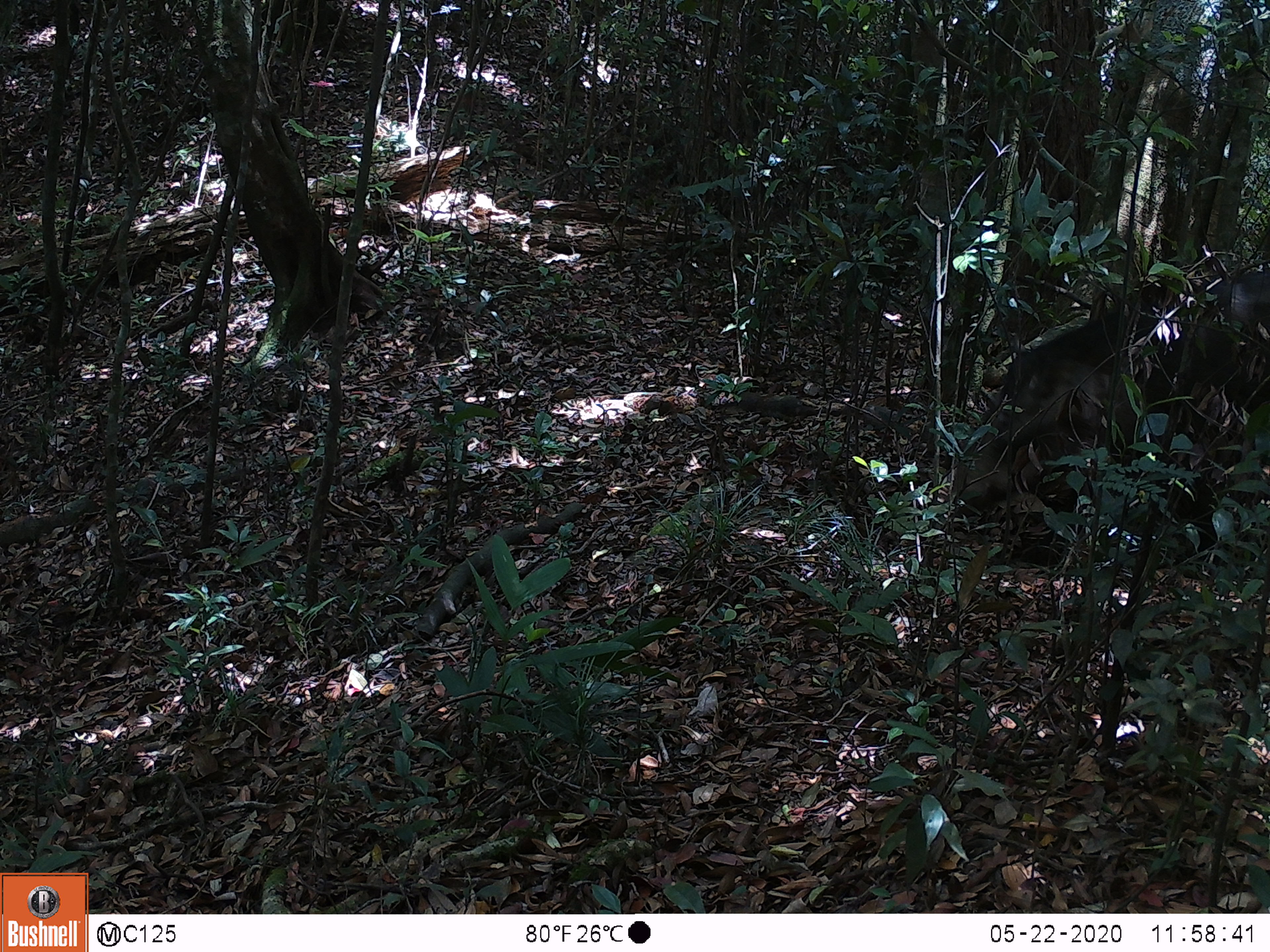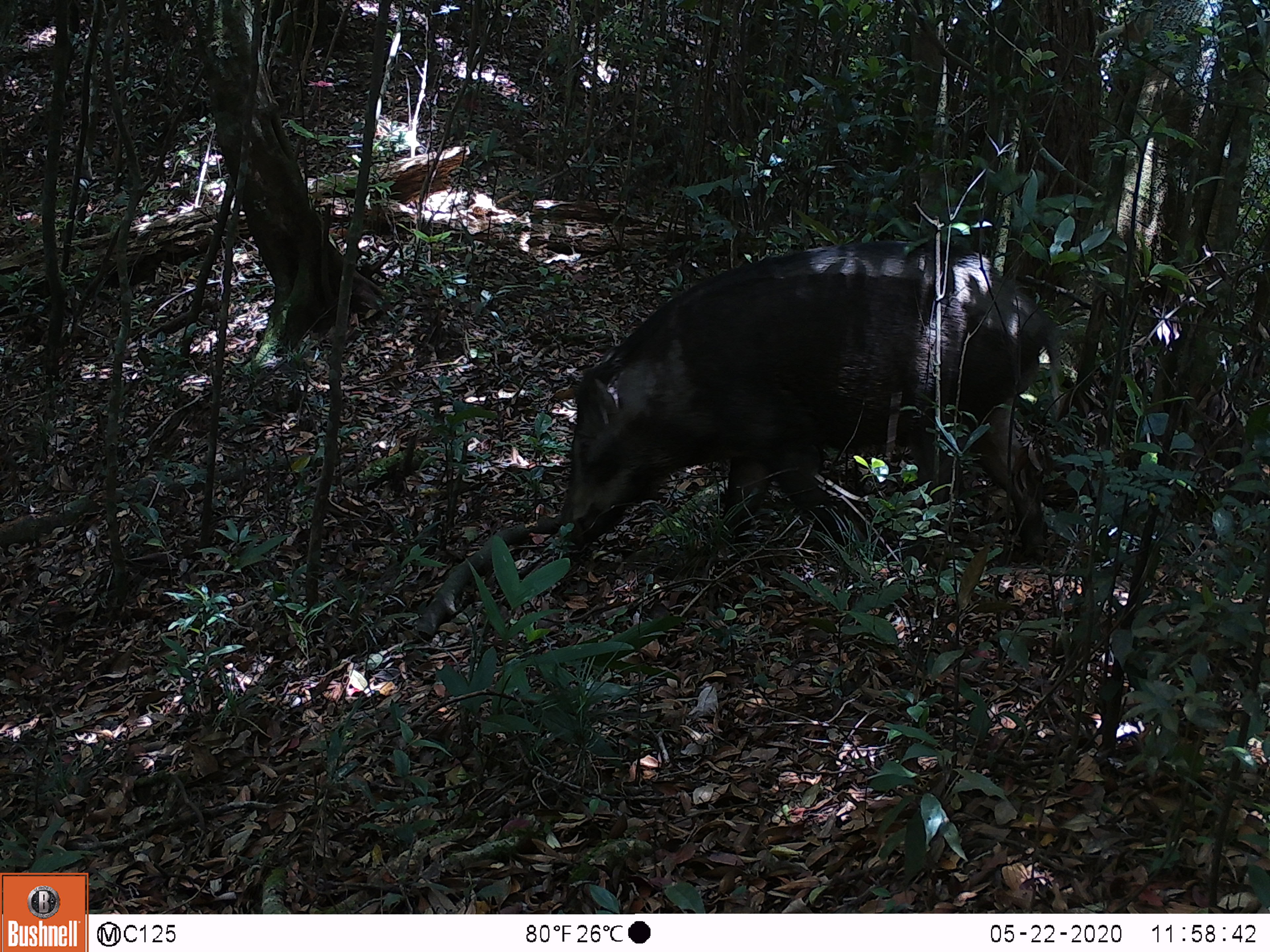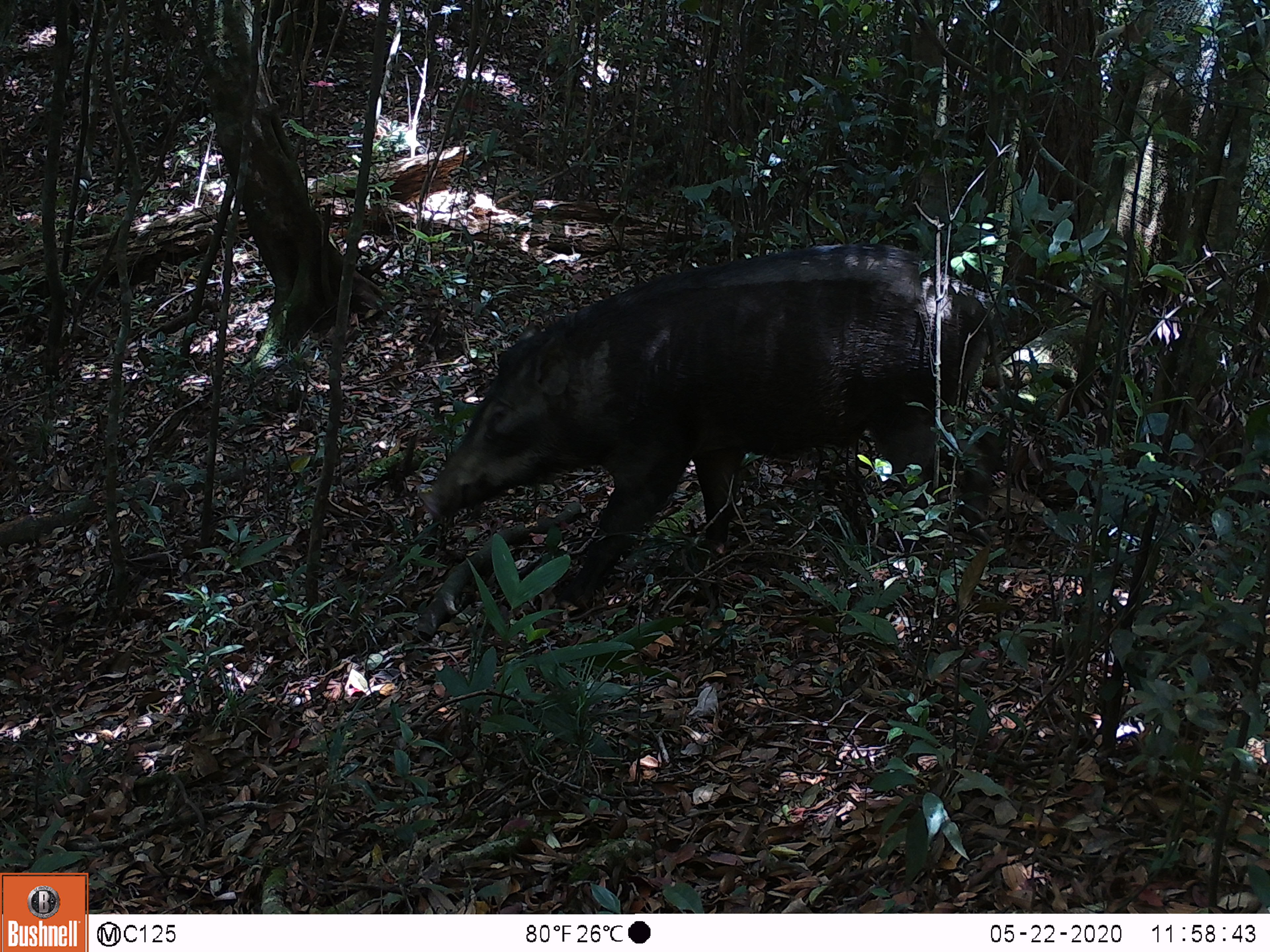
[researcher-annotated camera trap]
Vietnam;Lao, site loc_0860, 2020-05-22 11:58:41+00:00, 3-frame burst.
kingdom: Animalia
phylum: Chordata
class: Mammalia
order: Artiodactyla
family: Suidae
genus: Sus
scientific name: Sus scrofa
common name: eurasian wild pig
Eurasian wild pig (Sus scrofa). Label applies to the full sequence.